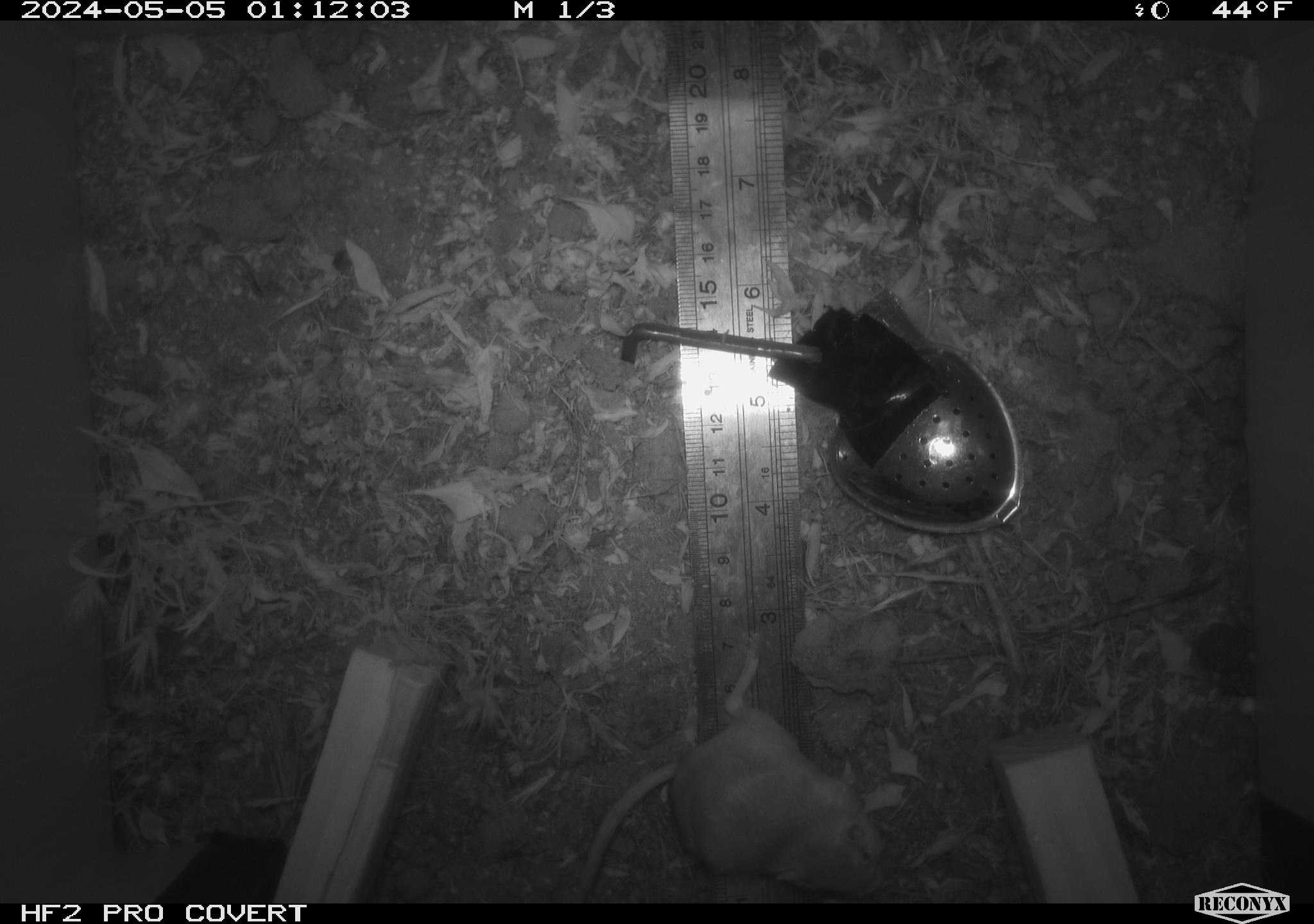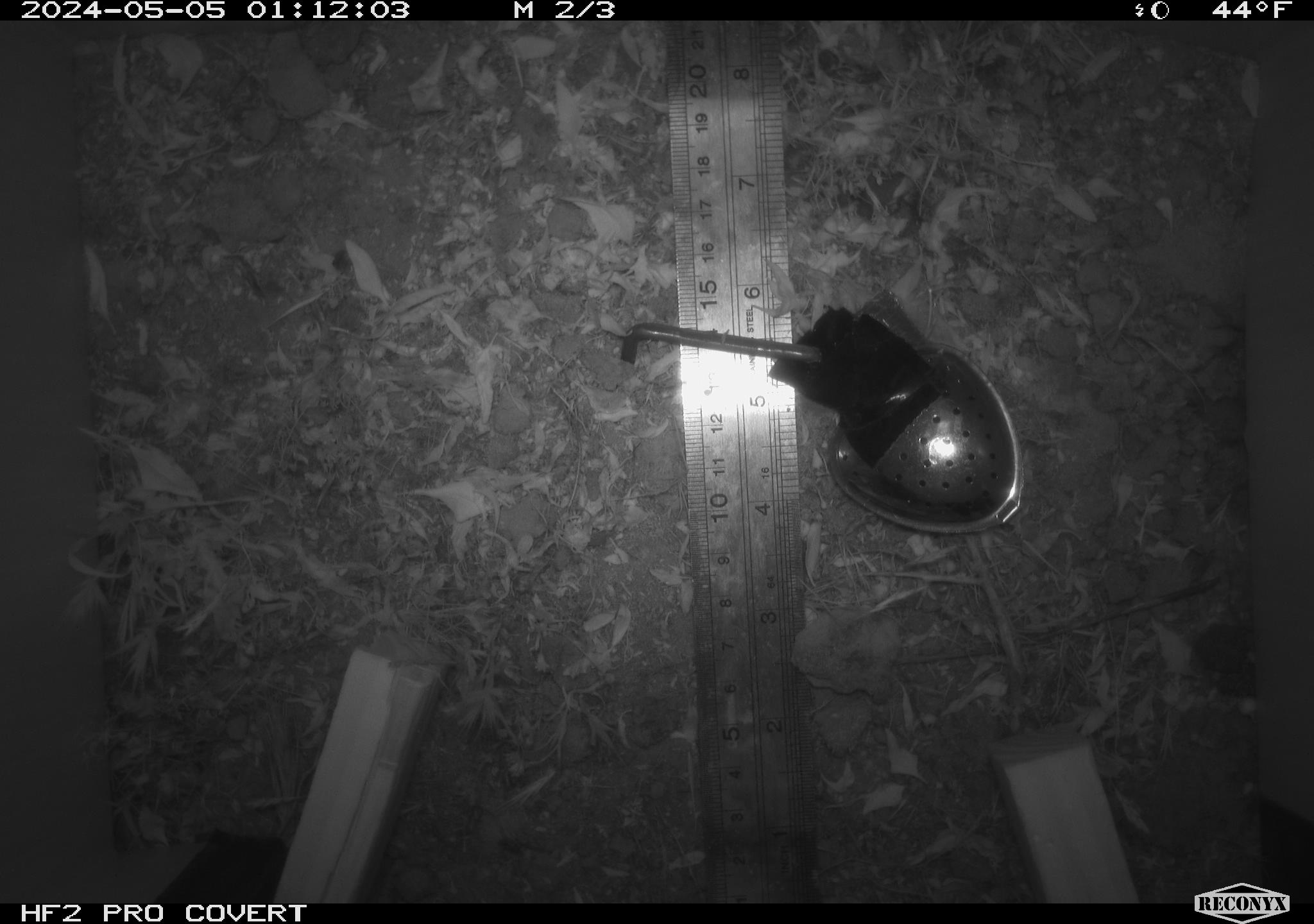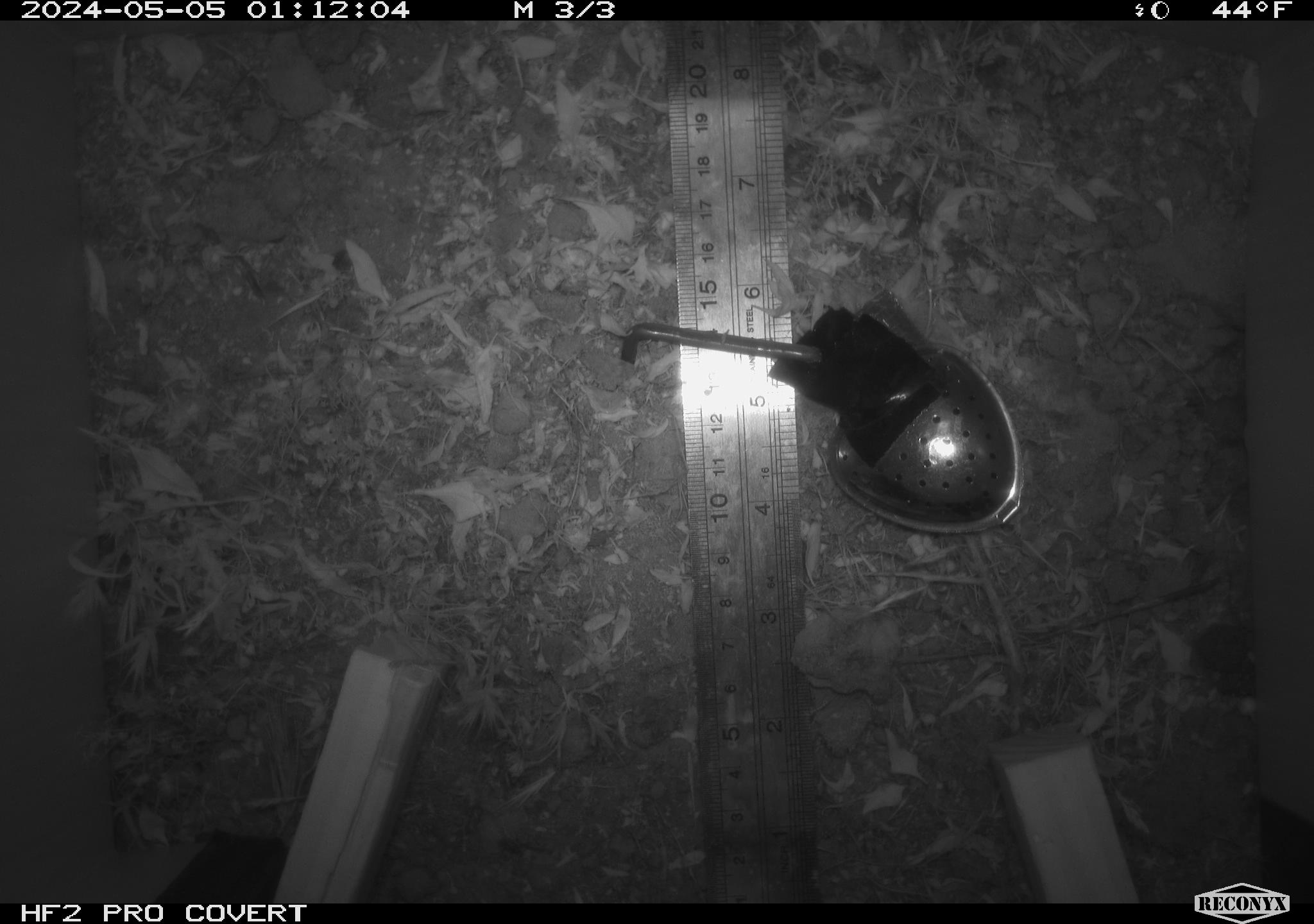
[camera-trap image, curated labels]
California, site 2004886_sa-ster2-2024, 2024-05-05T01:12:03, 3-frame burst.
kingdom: Animalia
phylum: Chordata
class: Mammalia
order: Rodentia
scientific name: Rodentia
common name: mouse species